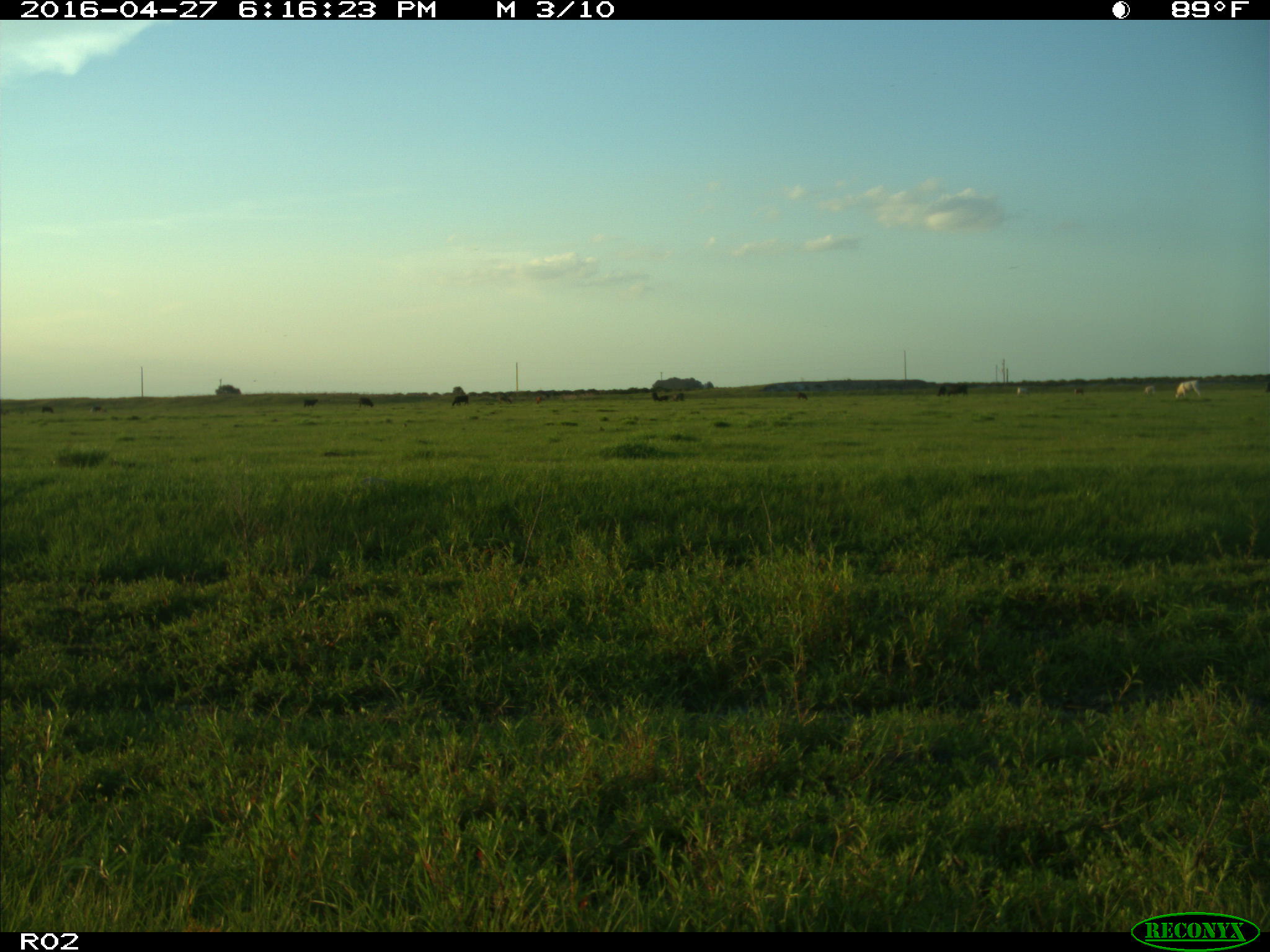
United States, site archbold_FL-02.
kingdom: Animalia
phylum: Chordata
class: Mammalia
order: Artiodactyla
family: Bovidae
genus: Bos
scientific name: Bos taurus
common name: domestic cow